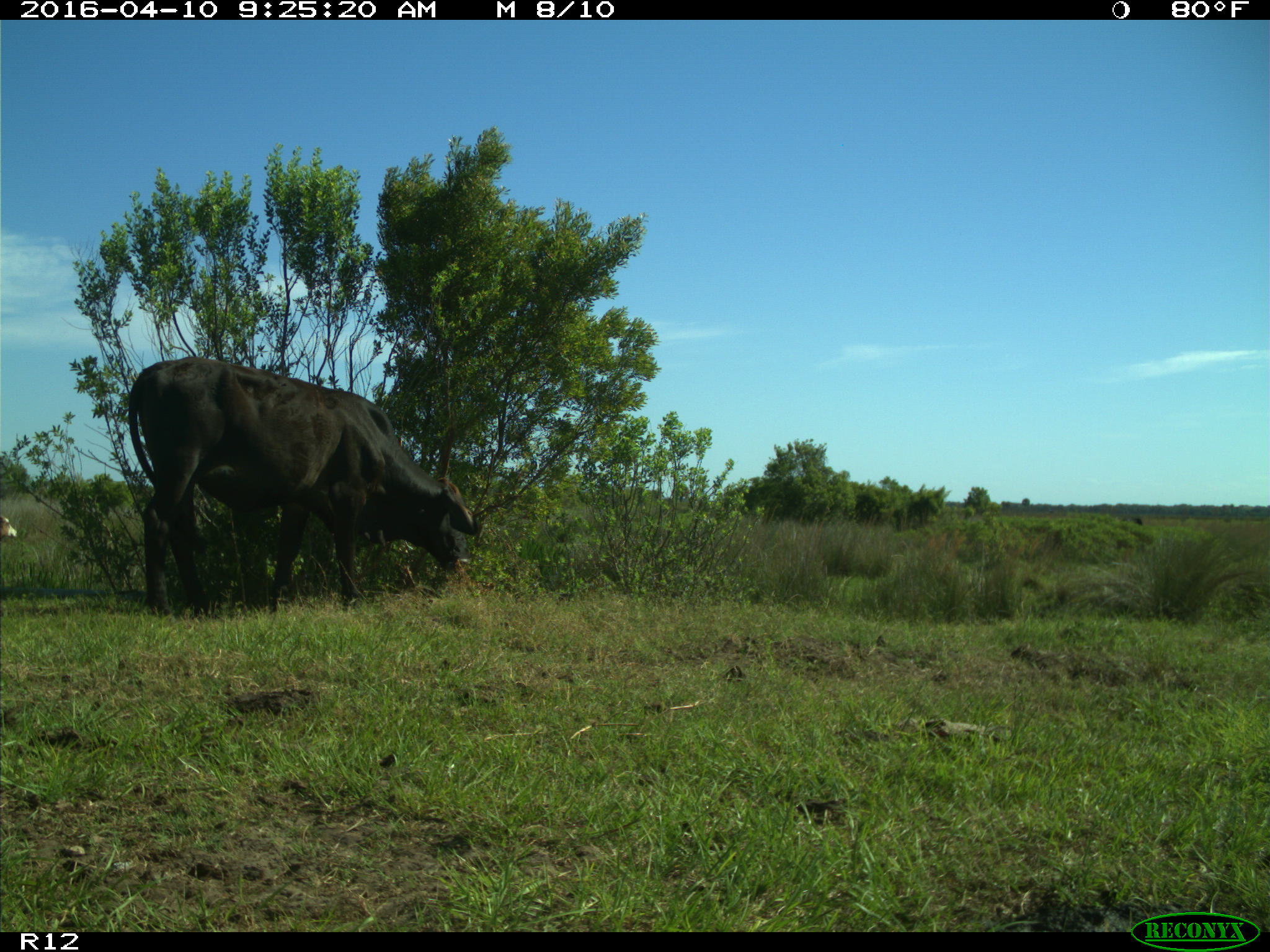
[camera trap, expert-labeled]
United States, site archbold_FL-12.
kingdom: Animalia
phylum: Chordata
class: Mammalia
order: Artiodactyla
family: Bovidae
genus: Bos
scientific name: Bos taurus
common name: domestic cow